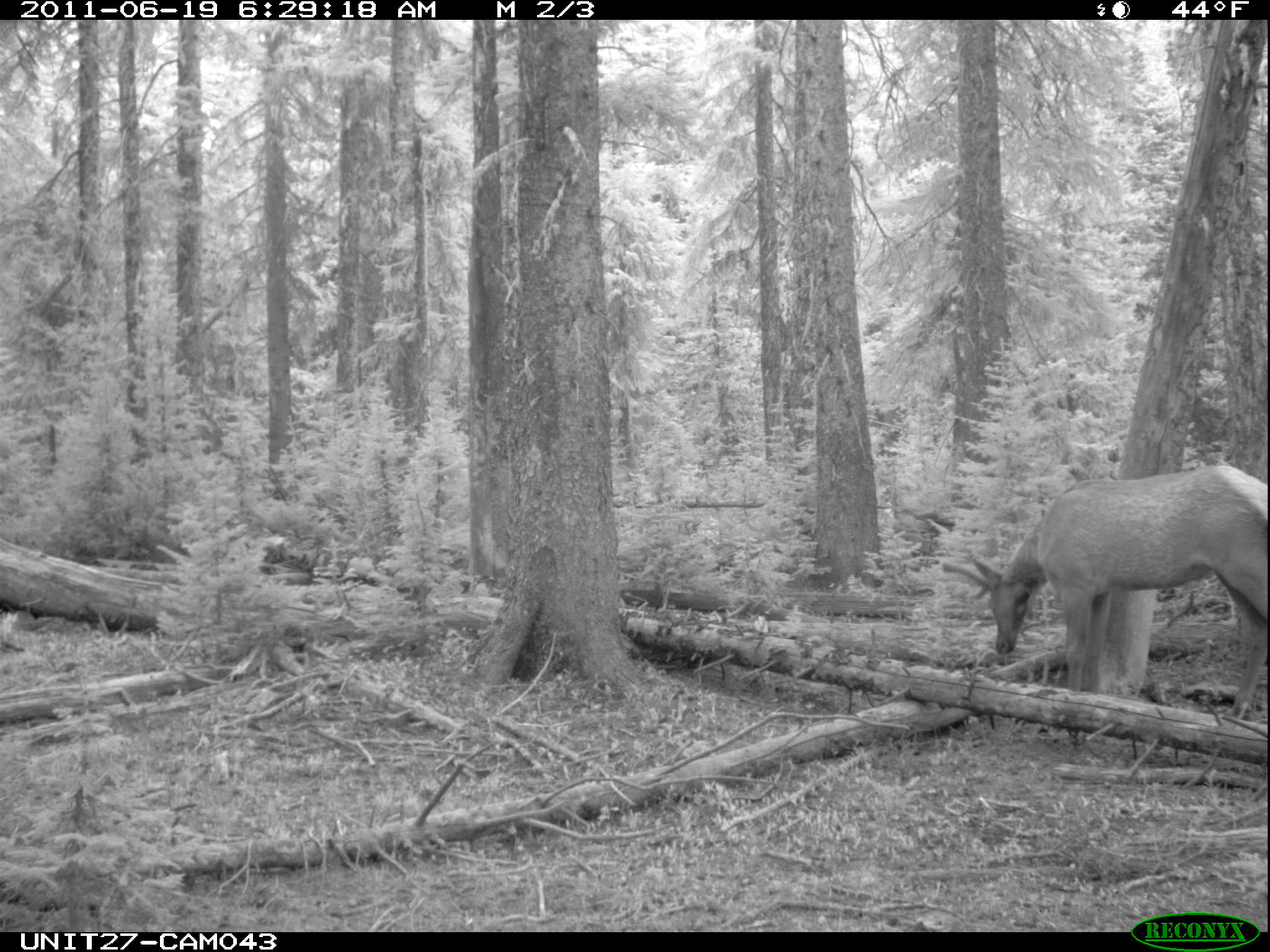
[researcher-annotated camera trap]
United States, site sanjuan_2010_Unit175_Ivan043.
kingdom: Animalia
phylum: Chordata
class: Mammalia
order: Artiodactyla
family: Cervidae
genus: Cervus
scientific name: Cervus elaphus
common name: red deer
Cervus elaphus (red deer).